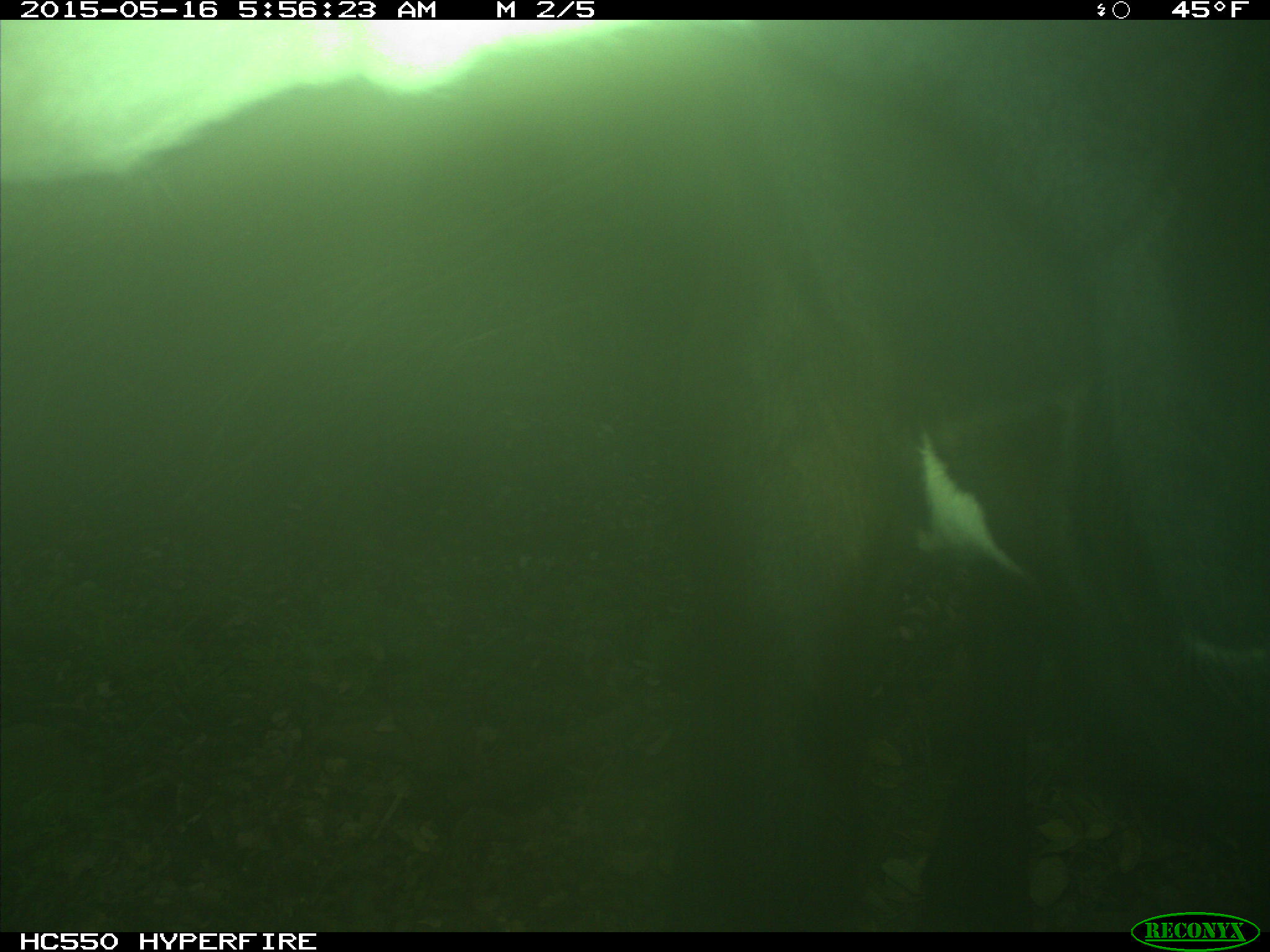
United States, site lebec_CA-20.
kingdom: Animalia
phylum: Chordata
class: Mammalia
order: Artiodactyla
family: Bovidae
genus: Bos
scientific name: Bos taurus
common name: domestic cow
Bos taurus (domestic cow).